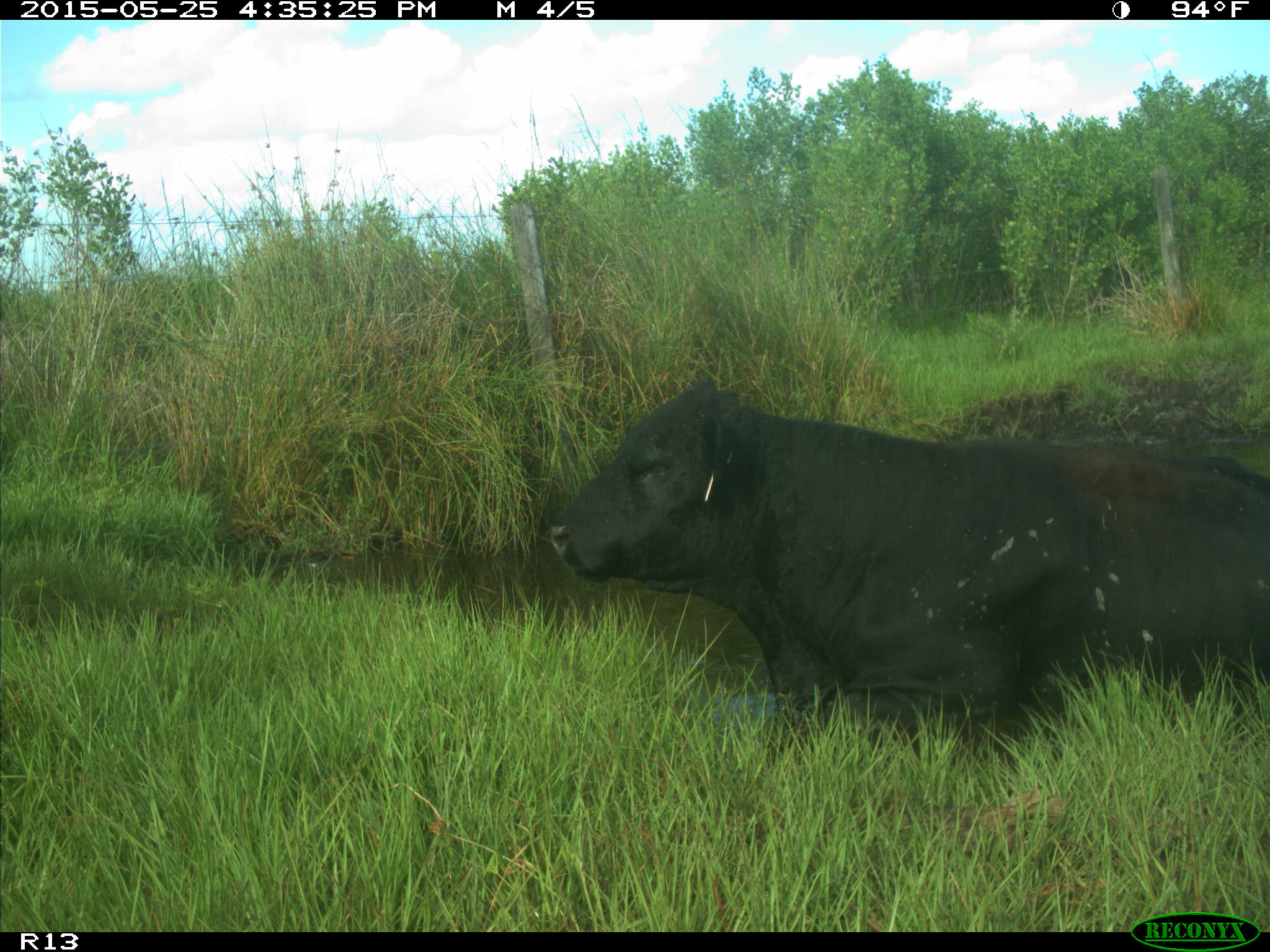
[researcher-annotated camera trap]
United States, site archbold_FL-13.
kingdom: Animalia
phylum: Chordata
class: Mammalia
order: Artiodactyla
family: Bovidae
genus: Bos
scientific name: Bos taurus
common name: domestic cow